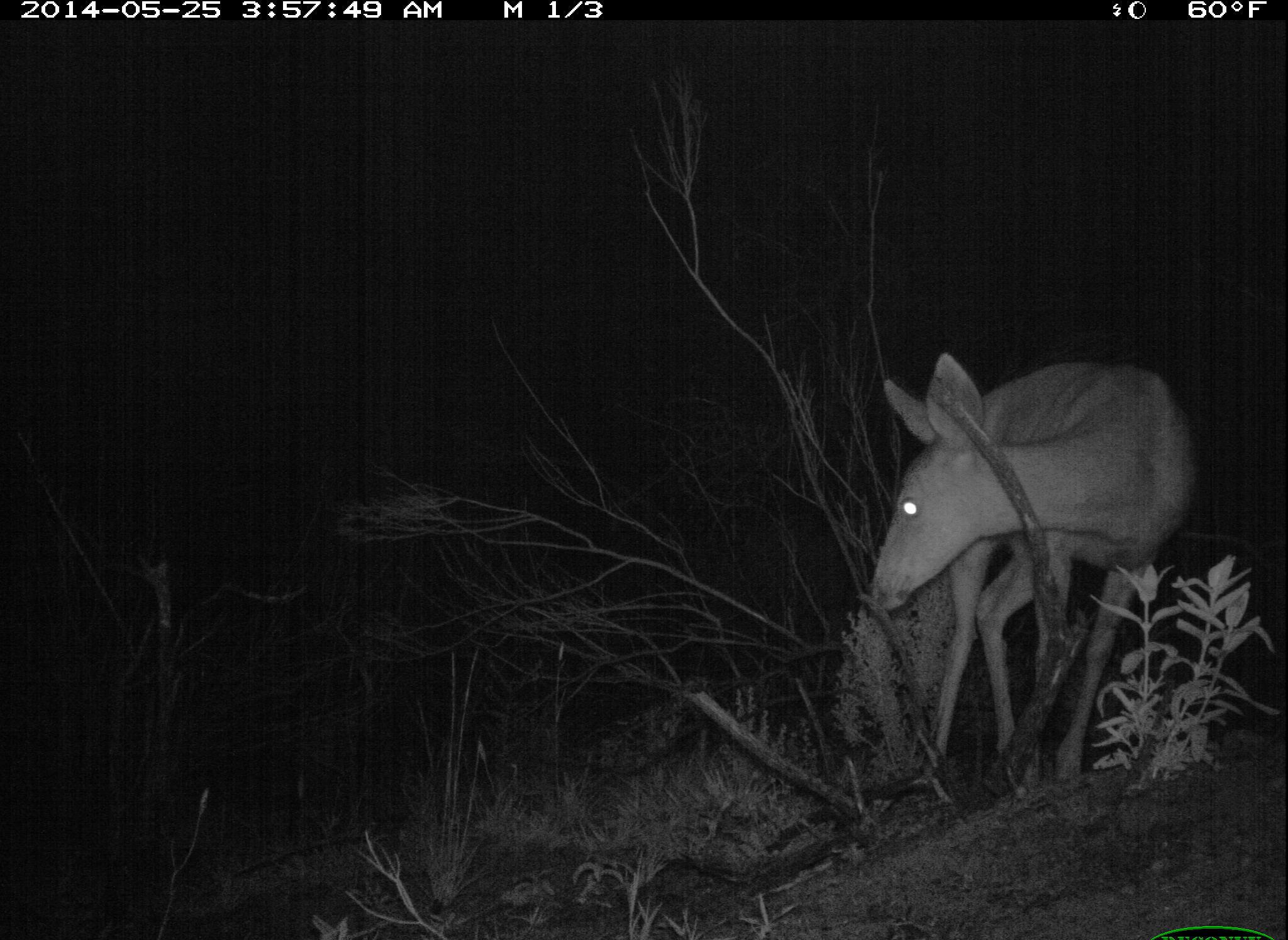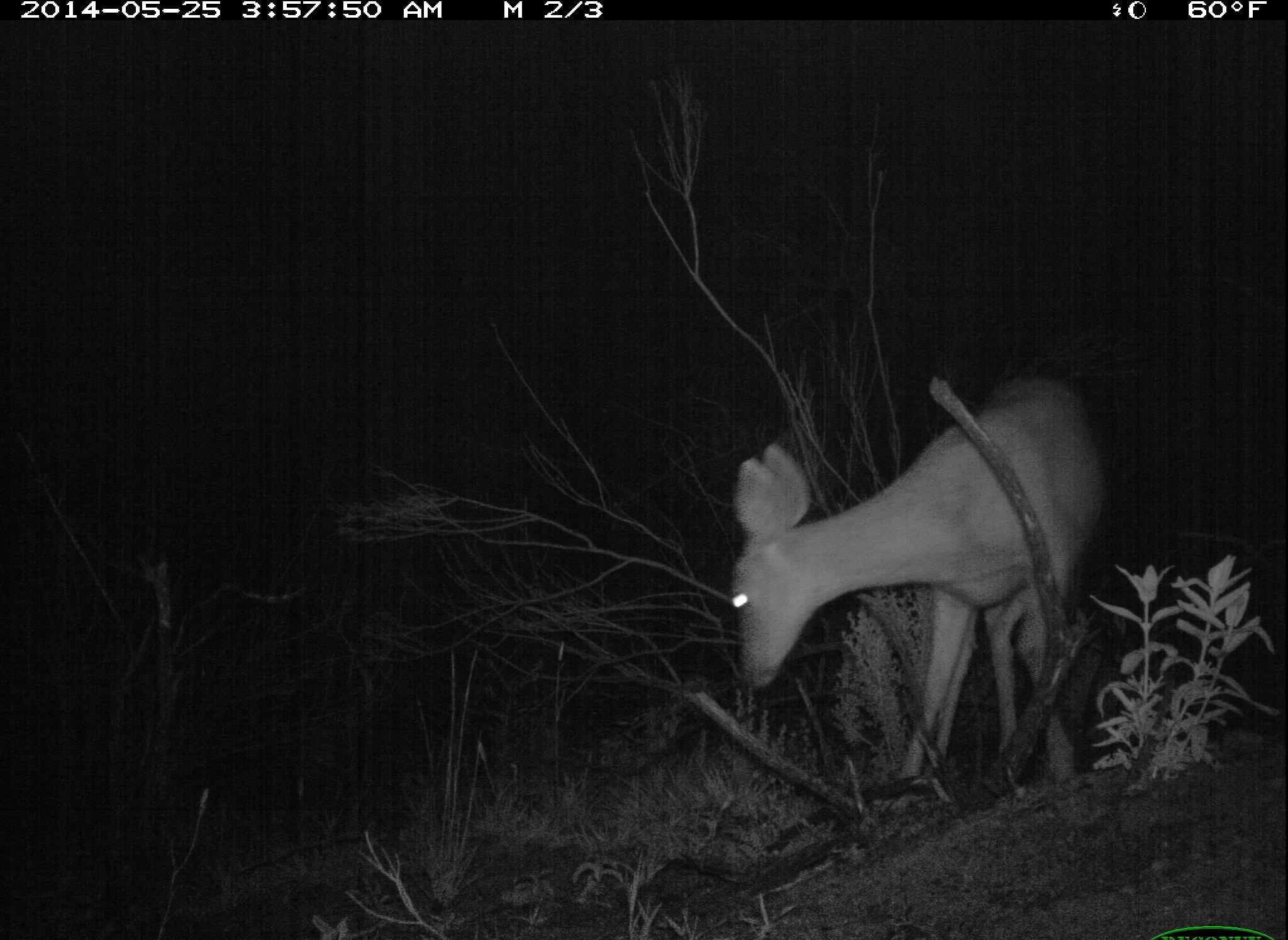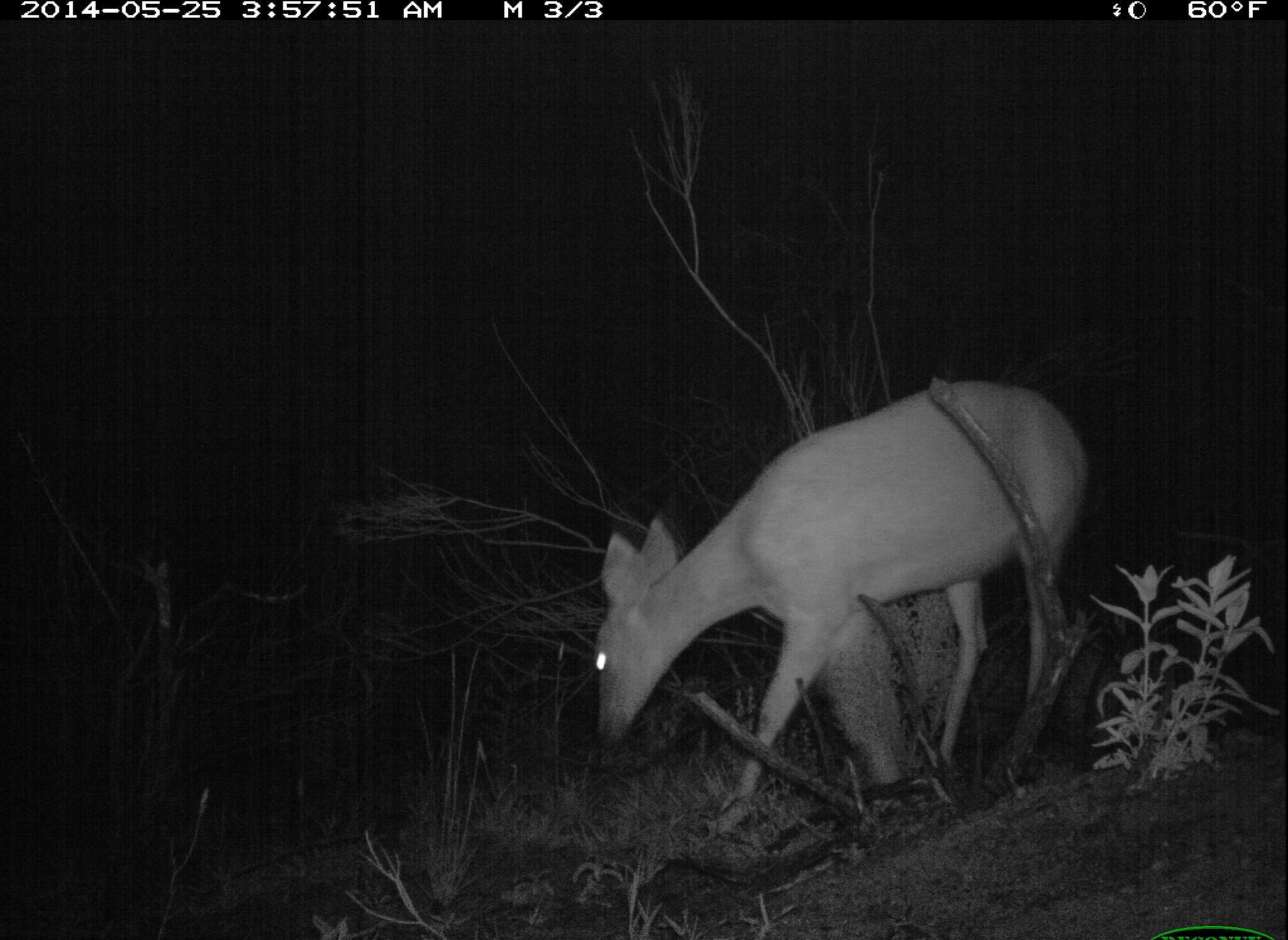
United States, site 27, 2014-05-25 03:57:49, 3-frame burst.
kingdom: Animalia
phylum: Chordata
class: Mammalia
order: Artiodactyla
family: Cervidae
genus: Odocoileus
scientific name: Odocoileus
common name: deer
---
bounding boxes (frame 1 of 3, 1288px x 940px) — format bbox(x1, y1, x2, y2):
deer: bbox(867, 351, 1197, 784)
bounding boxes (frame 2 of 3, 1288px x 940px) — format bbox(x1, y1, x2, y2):
deer: bbox(728, 372, 1108, 788)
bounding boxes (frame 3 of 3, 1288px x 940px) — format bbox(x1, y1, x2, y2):
deer: bbox(594, 378, 1090, 843)